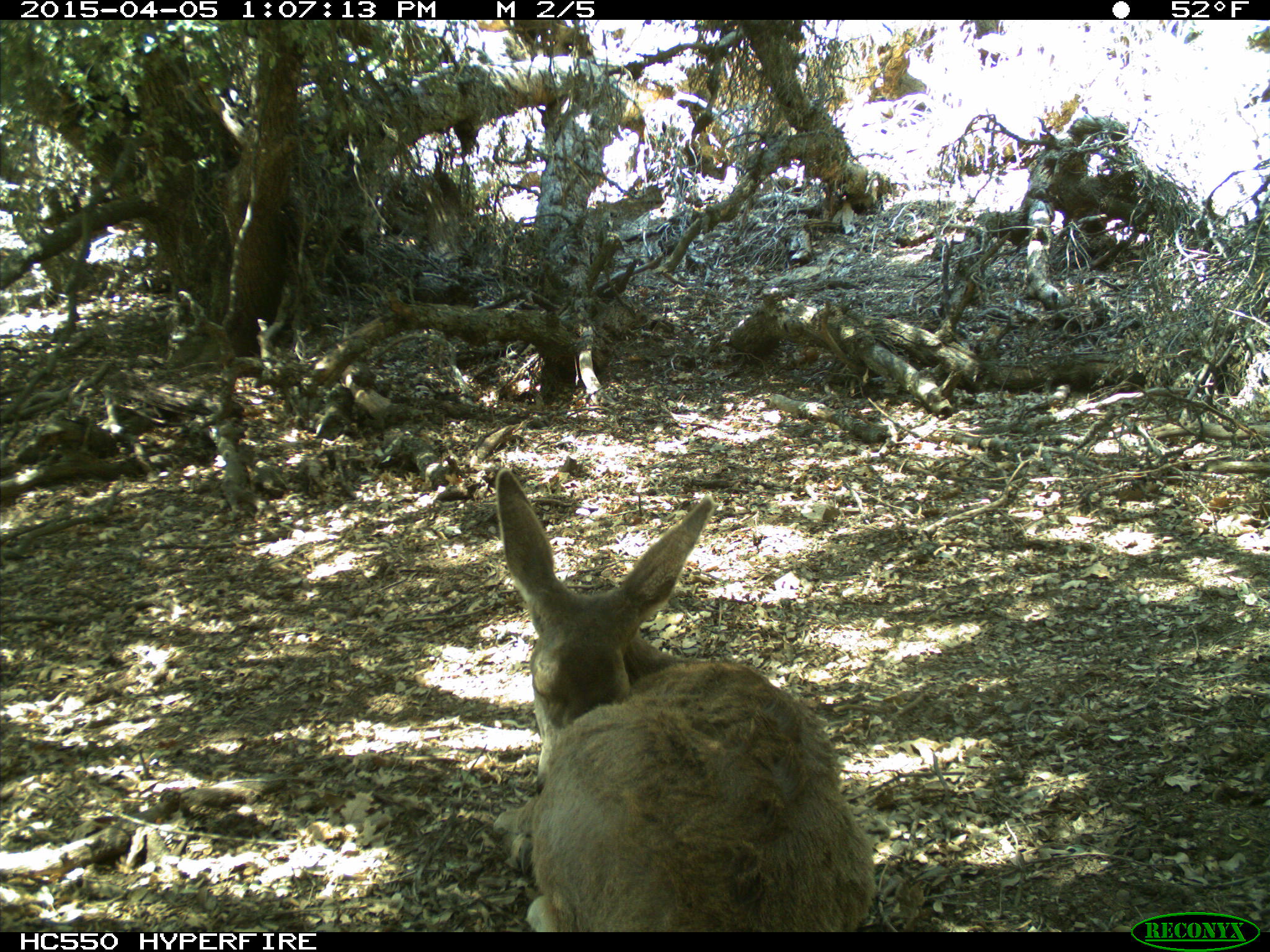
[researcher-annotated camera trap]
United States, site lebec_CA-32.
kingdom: Animalia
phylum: Chordata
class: Mammalia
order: Artiodactyla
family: Cervidae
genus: Odocoileus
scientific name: Odocoileus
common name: deer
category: unidentified deer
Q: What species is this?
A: Unidentified deer (deer) (Odocoileus).